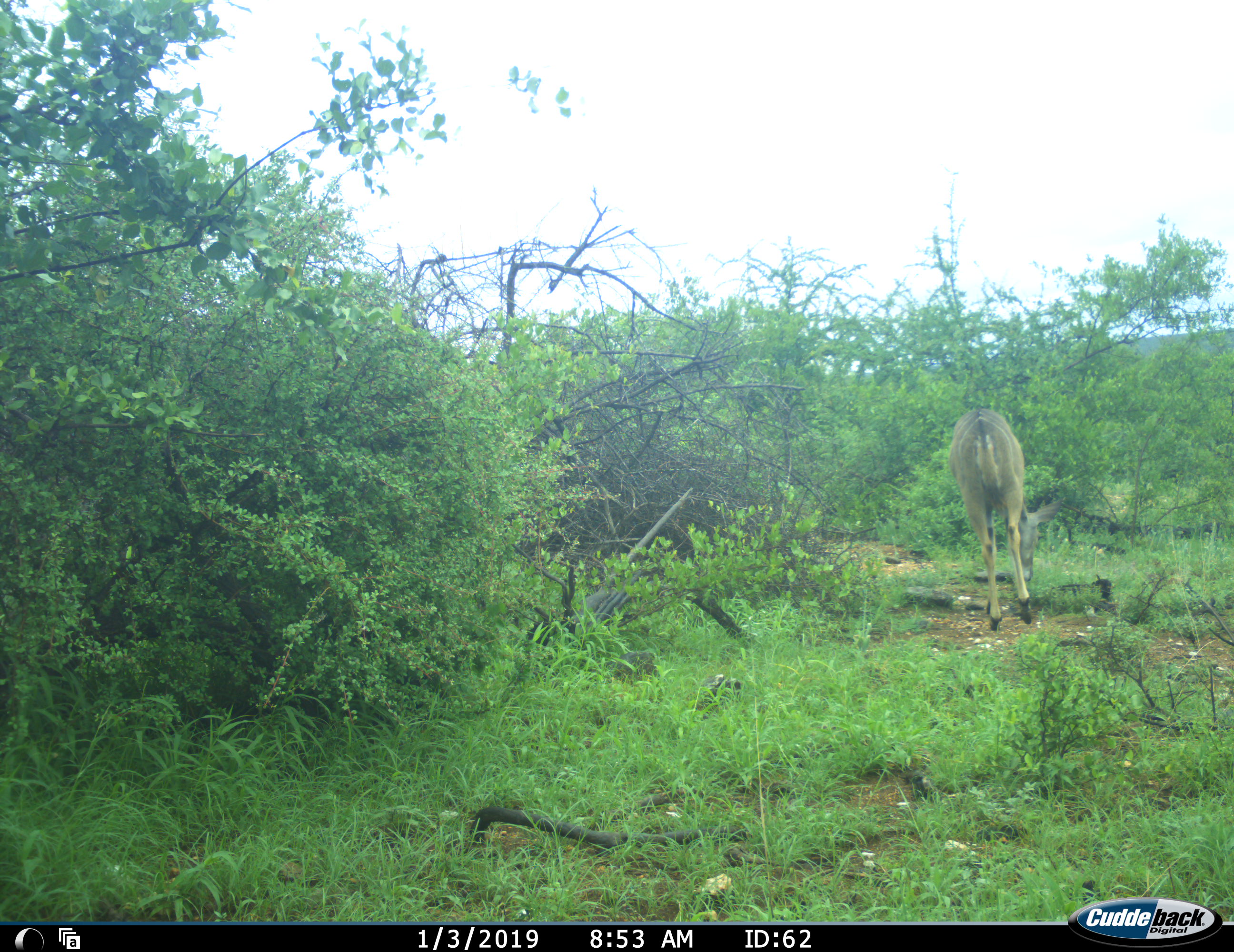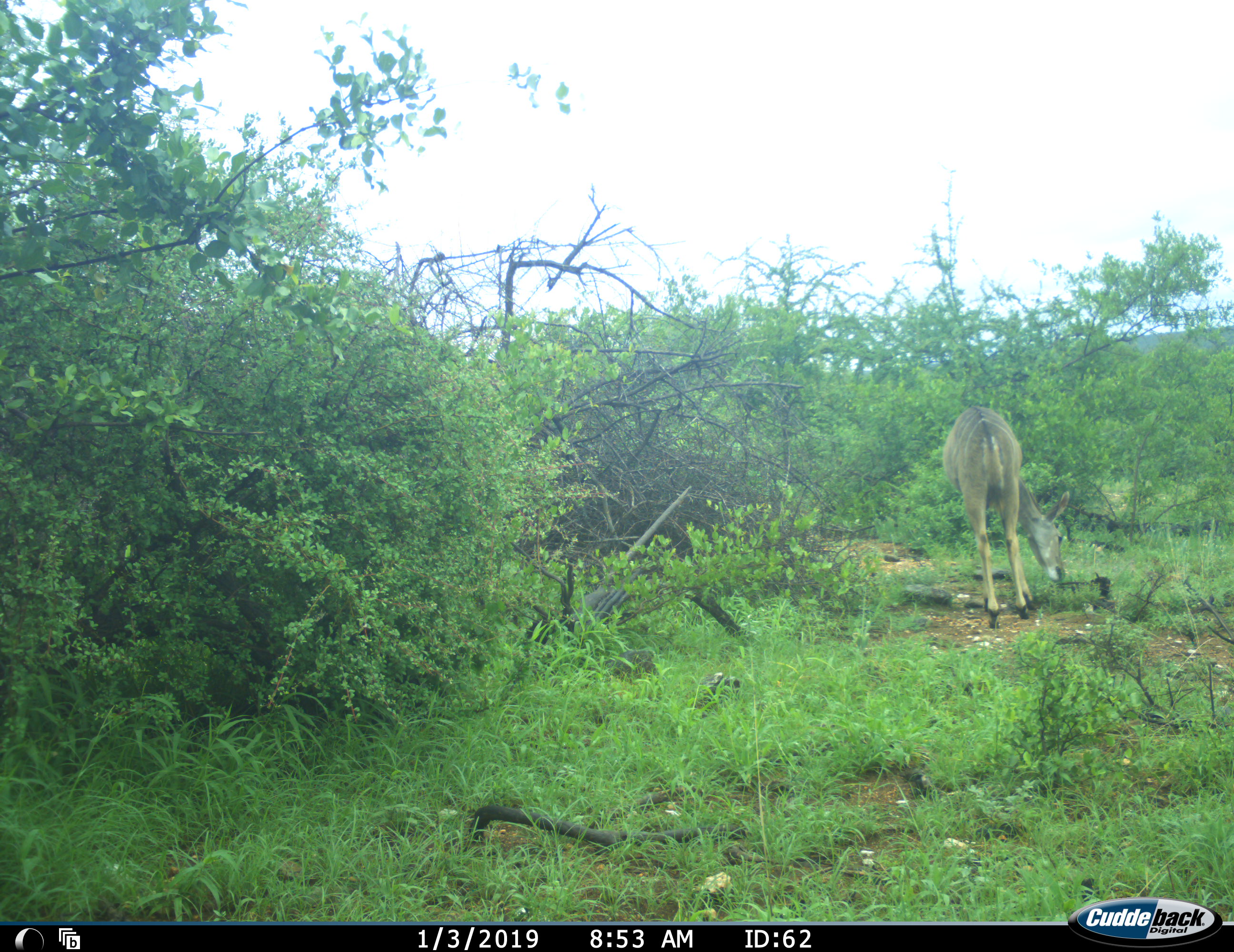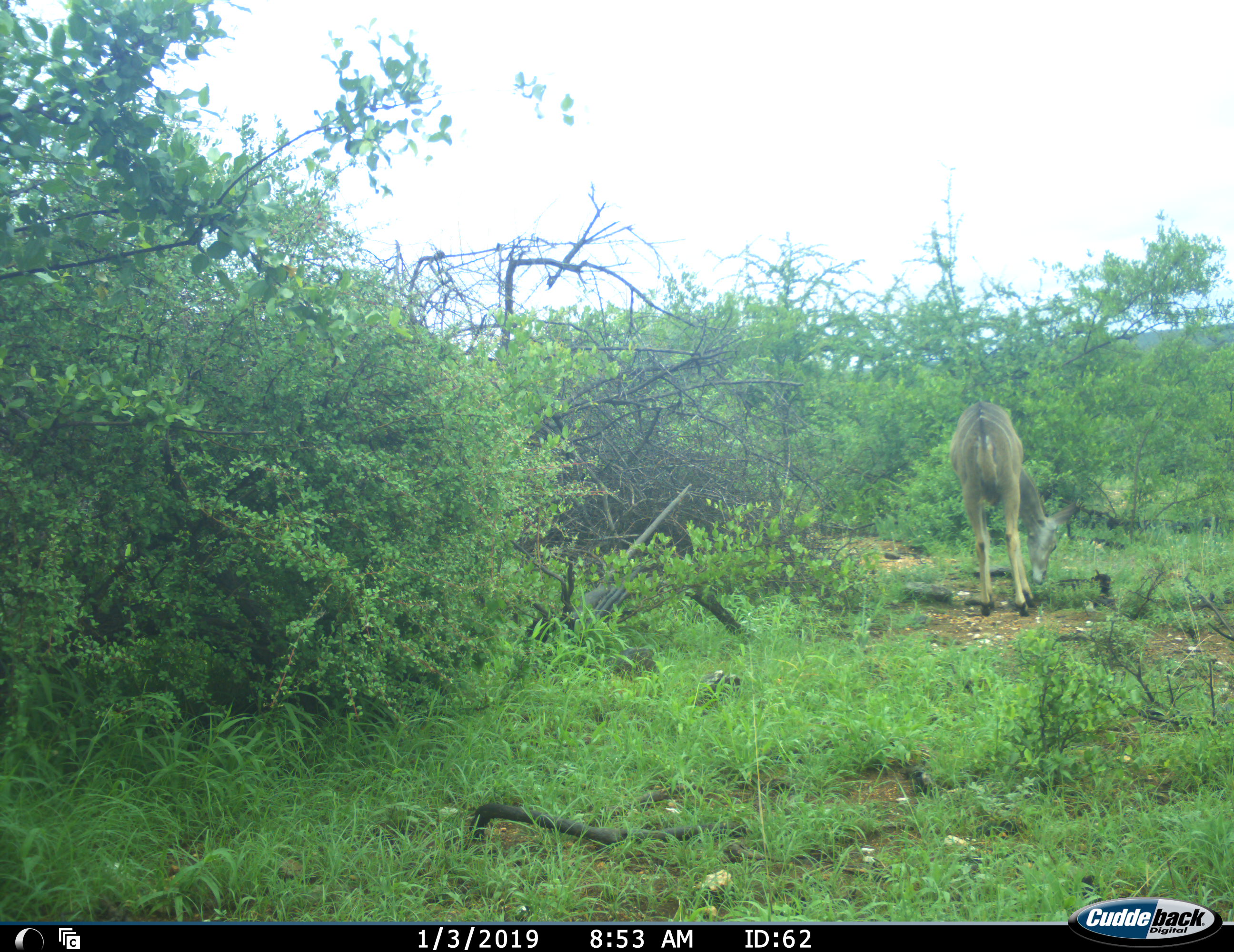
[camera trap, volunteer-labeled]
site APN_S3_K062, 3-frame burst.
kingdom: Animalia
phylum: Chordata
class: Mammalia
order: Artiodactyla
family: Bovidae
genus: Tragelaphus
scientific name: Tragelaphus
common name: kudu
Kudu (Tragelaphus), count 1. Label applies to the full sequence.